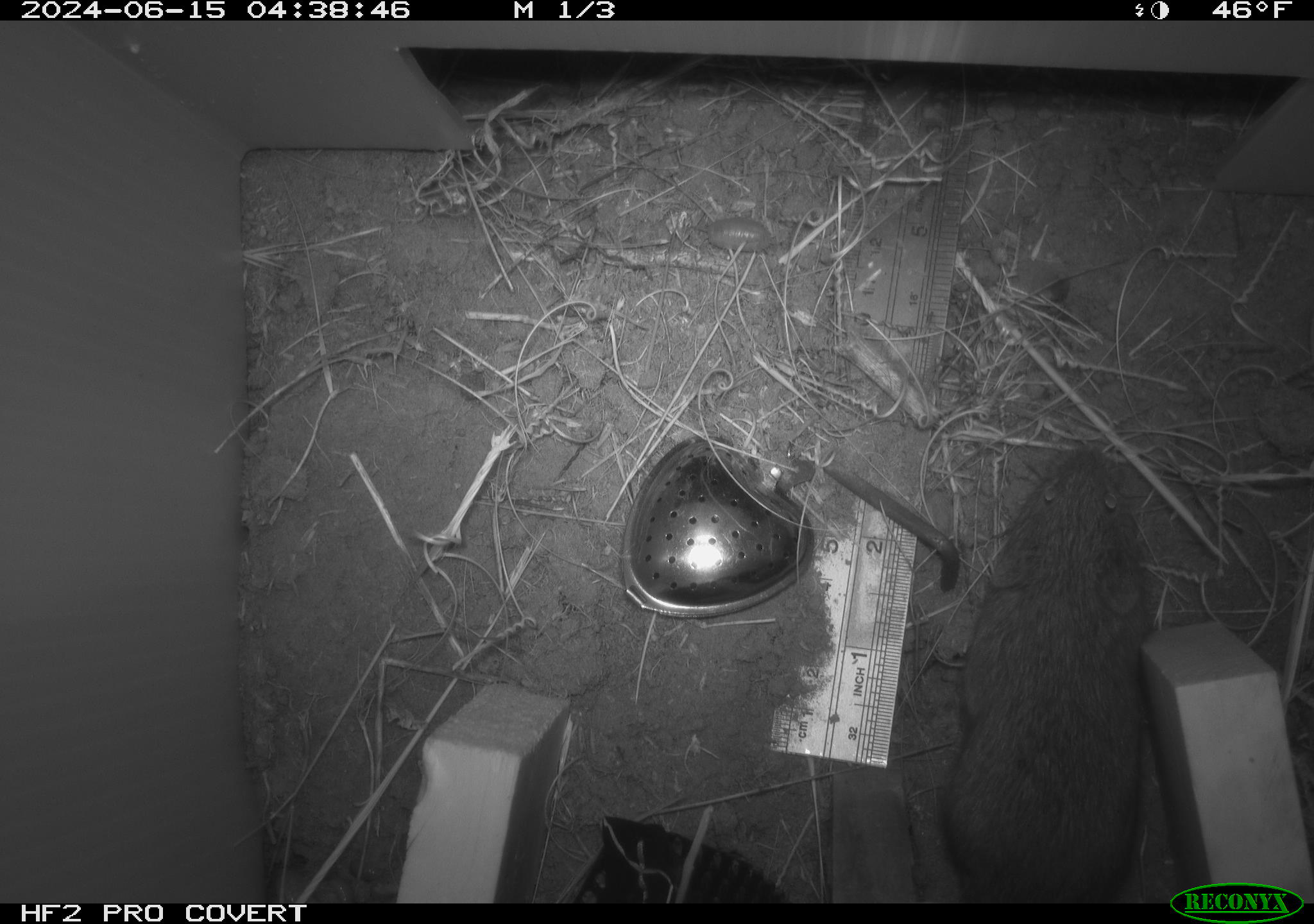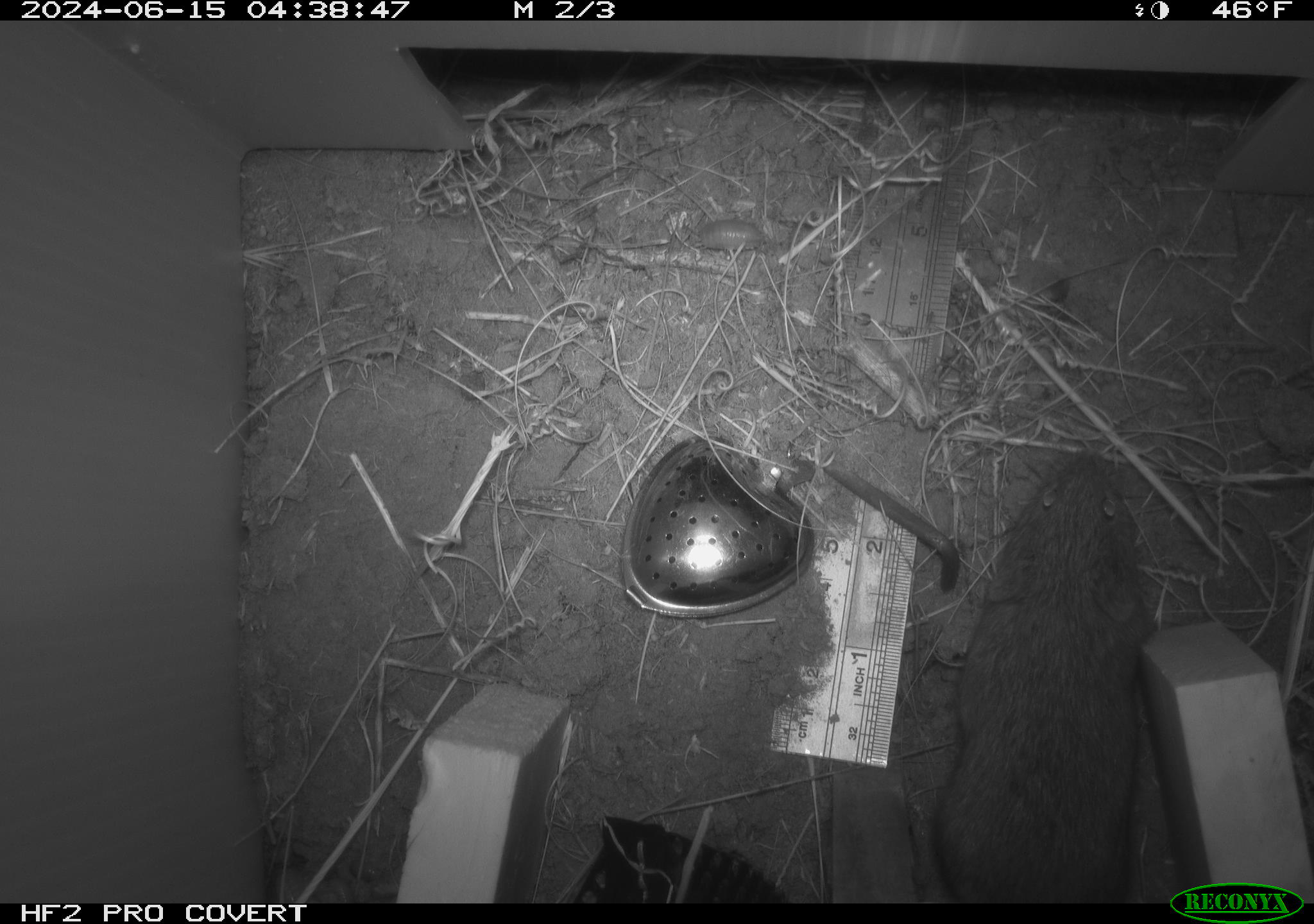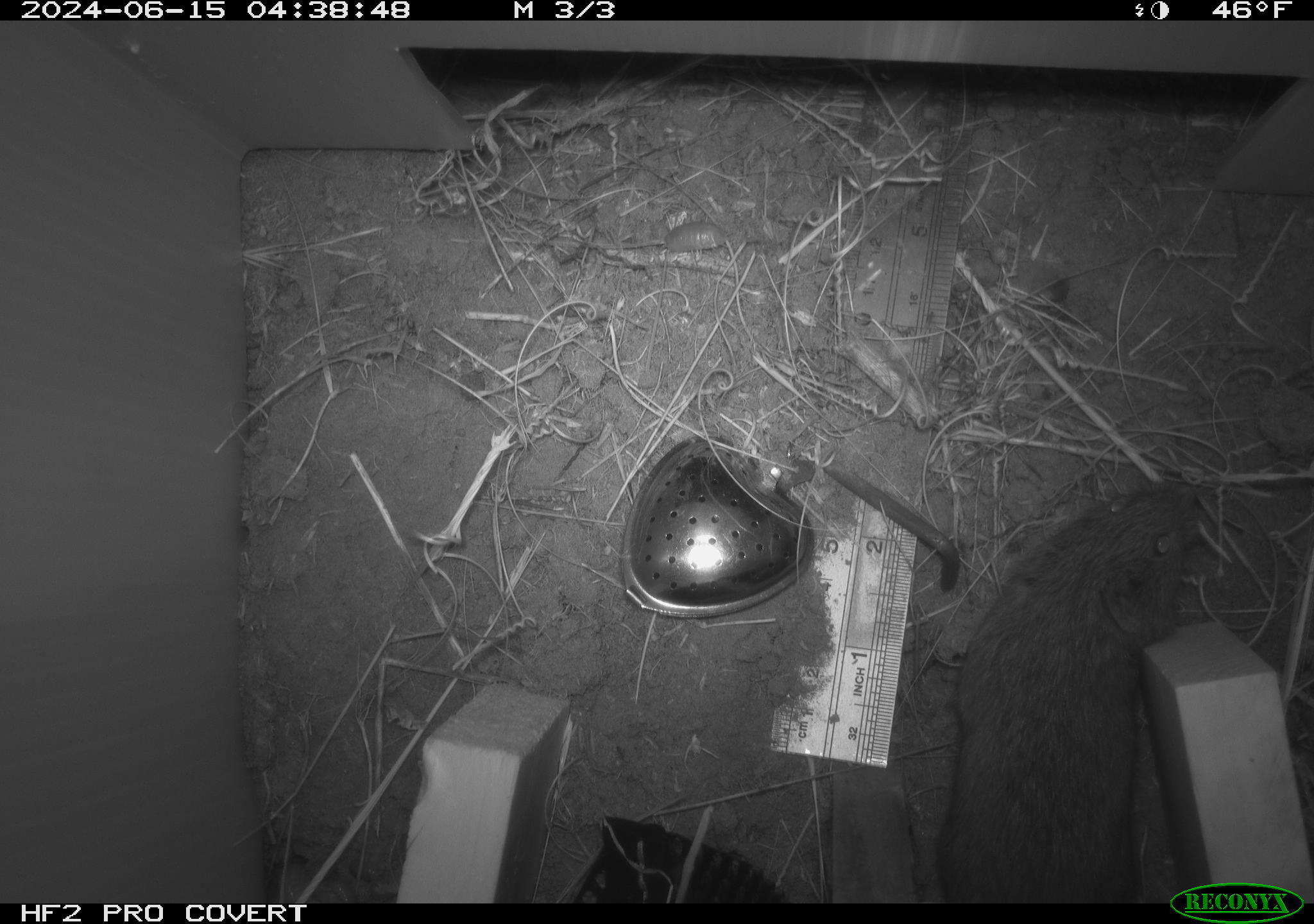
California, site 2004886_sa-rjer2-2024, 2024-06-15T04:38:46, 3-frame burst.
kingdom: Animalia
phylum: Chordata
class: Mammalia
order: Rodentia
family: Cricetidae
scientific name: Arvicolinae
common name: voles, lemmings, and muskrats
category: arvicolinae subfamily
Arvicolinae subfamily (voles, lemmings, and muskrats) (Arvicolinae).